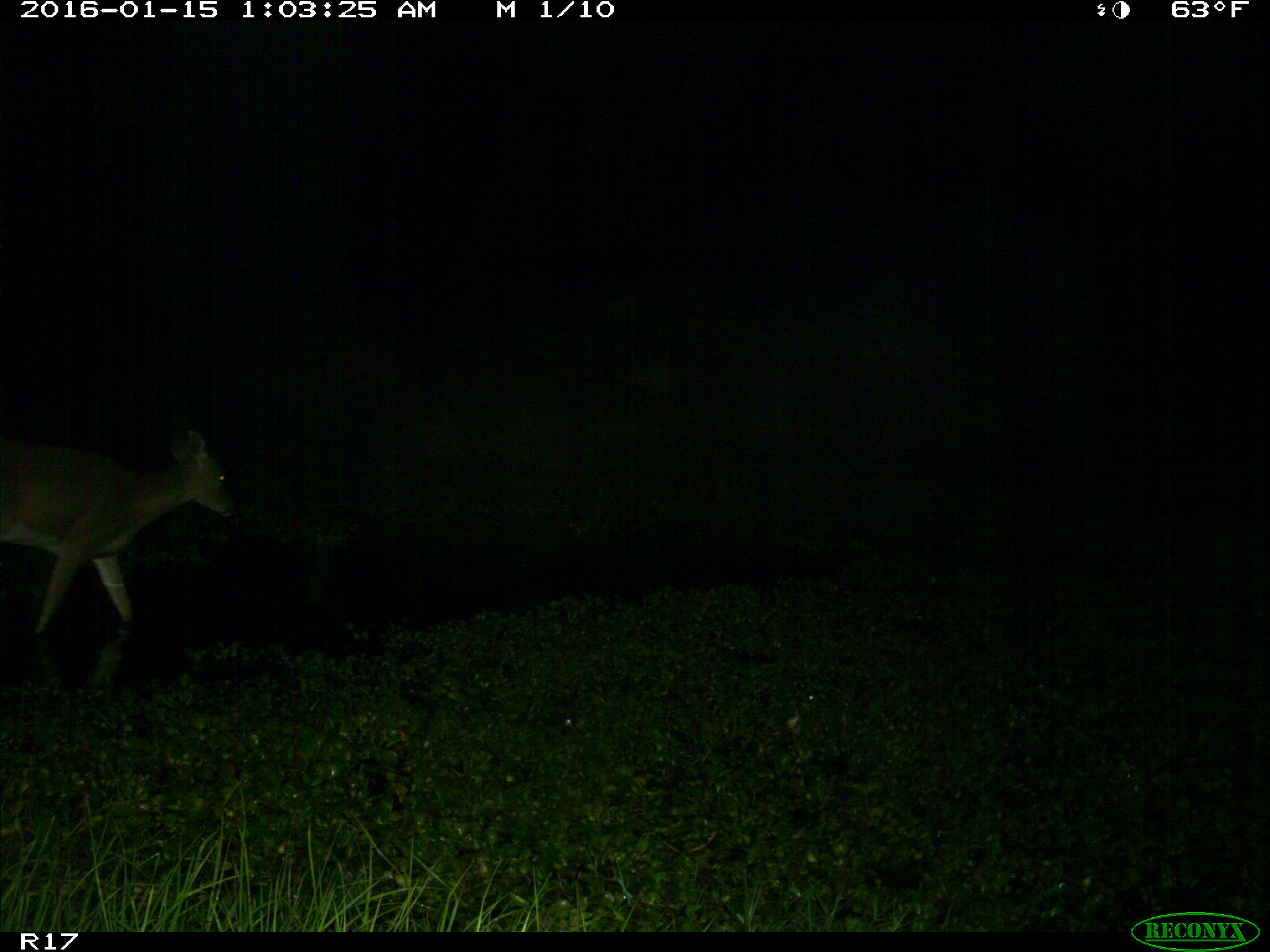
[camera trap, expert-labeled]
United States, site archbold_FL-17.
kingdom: Animalia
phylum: Chordata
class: Mammalia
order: Artiodactyla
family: Cervidae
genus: Odocoileus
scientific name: Odocoileus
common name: deer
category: unidentified deer